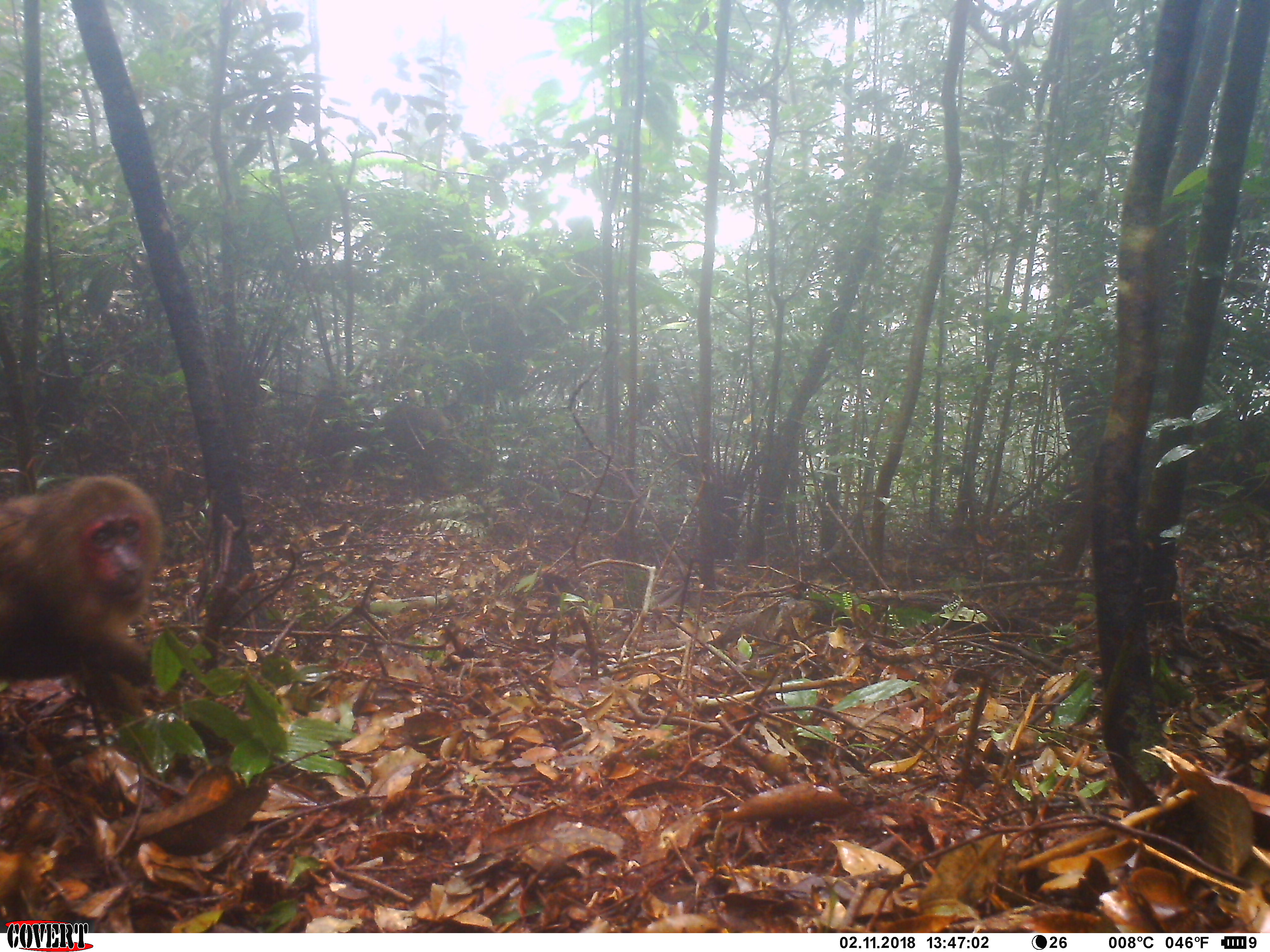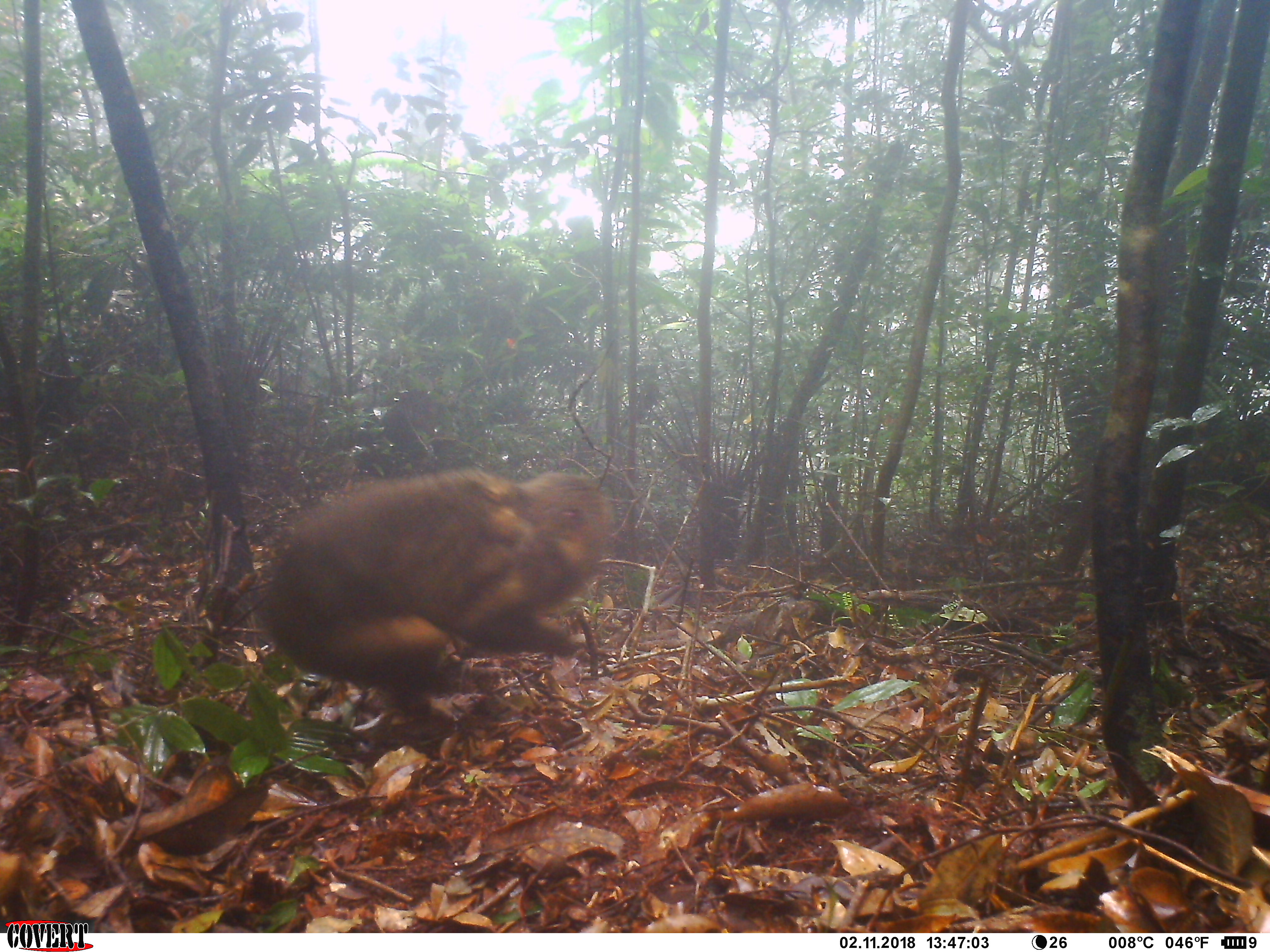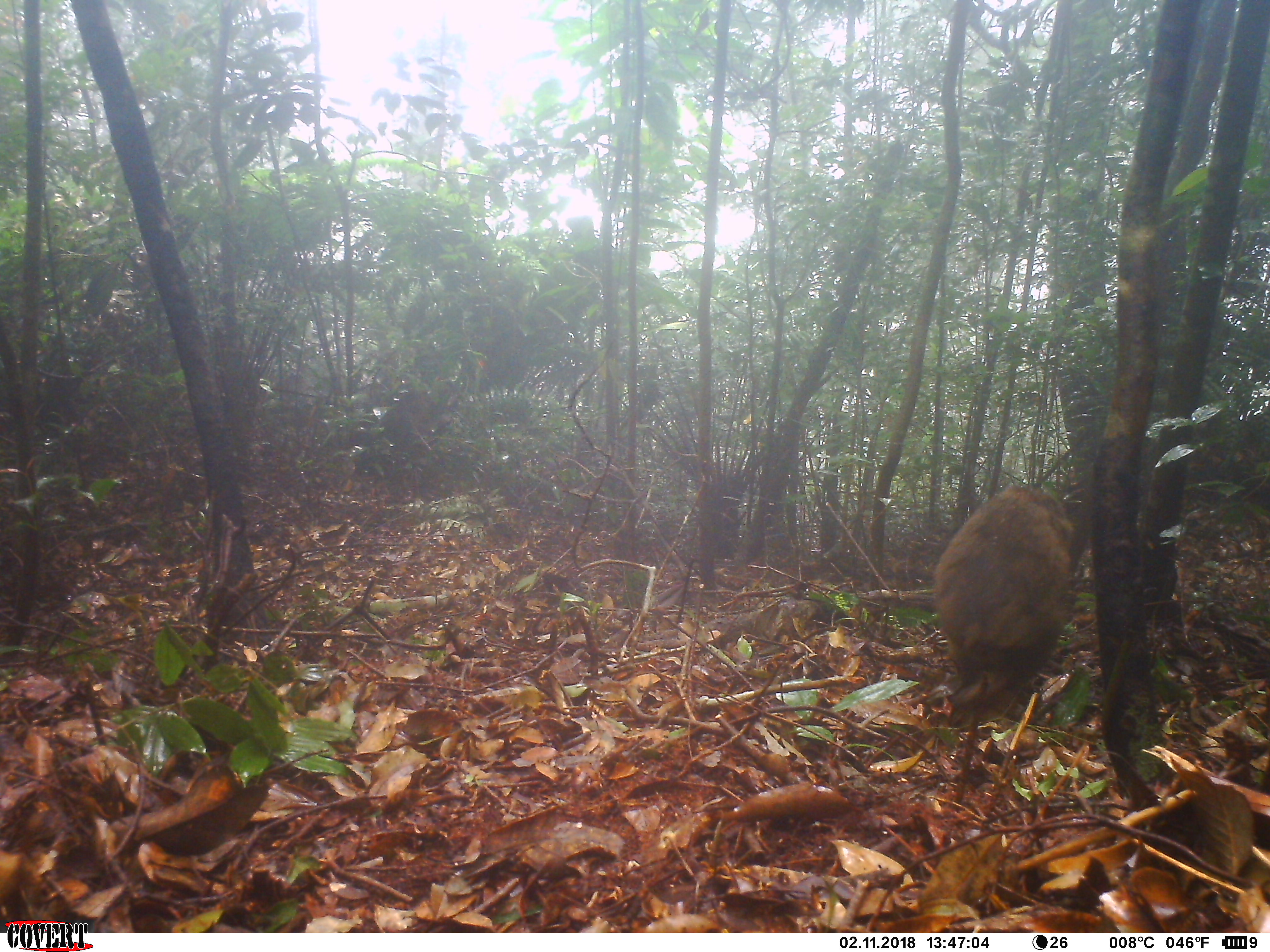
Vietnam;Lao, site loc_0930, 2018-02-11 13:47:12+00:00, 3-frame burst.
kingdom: Animalia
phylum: Chordata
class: Mammalia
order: Primates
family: Cercopithecidae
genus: Macaca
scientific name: Macaca arctoides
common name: stump-tailed macaque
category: stump tailed macaque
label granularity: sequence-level